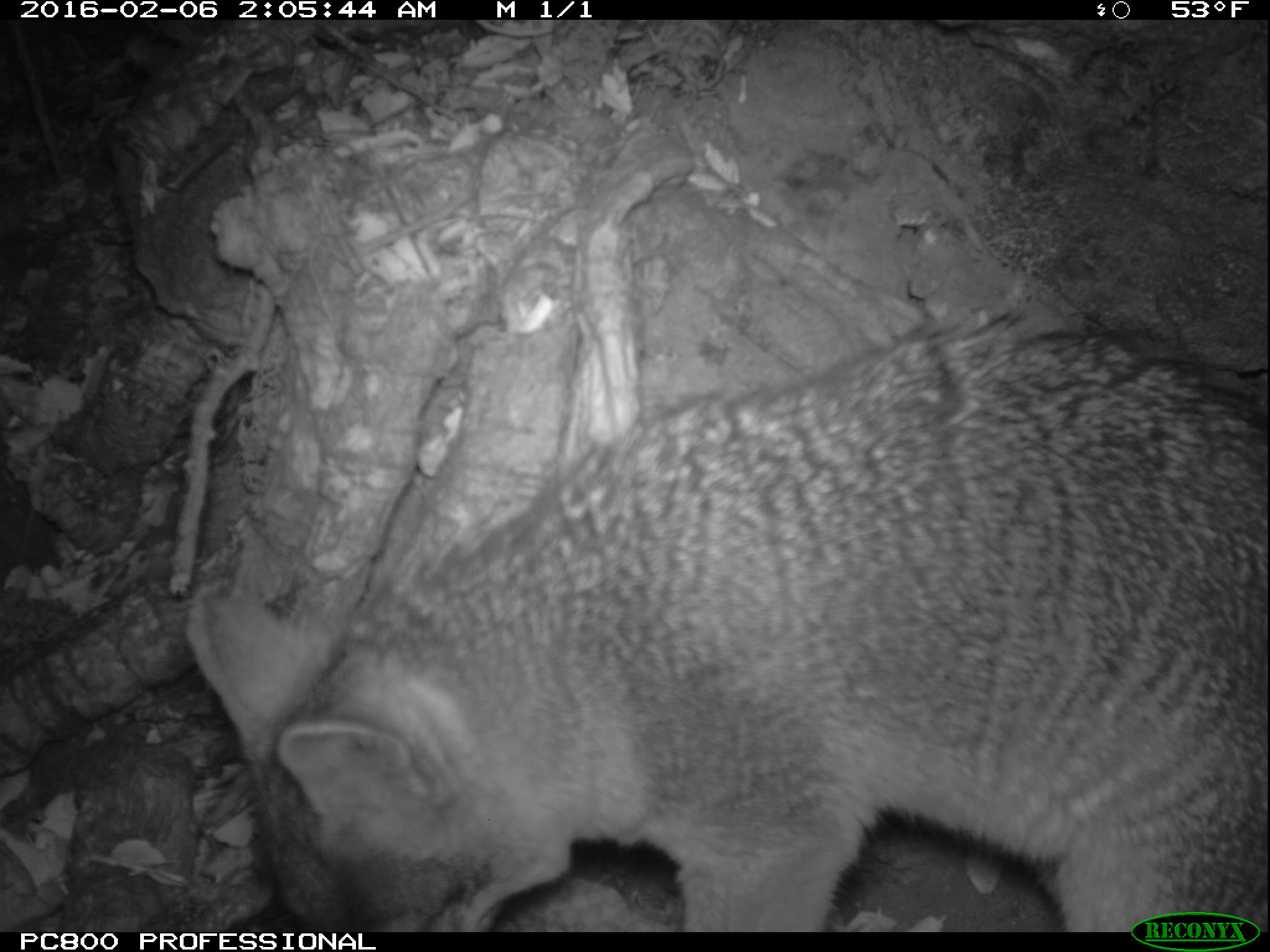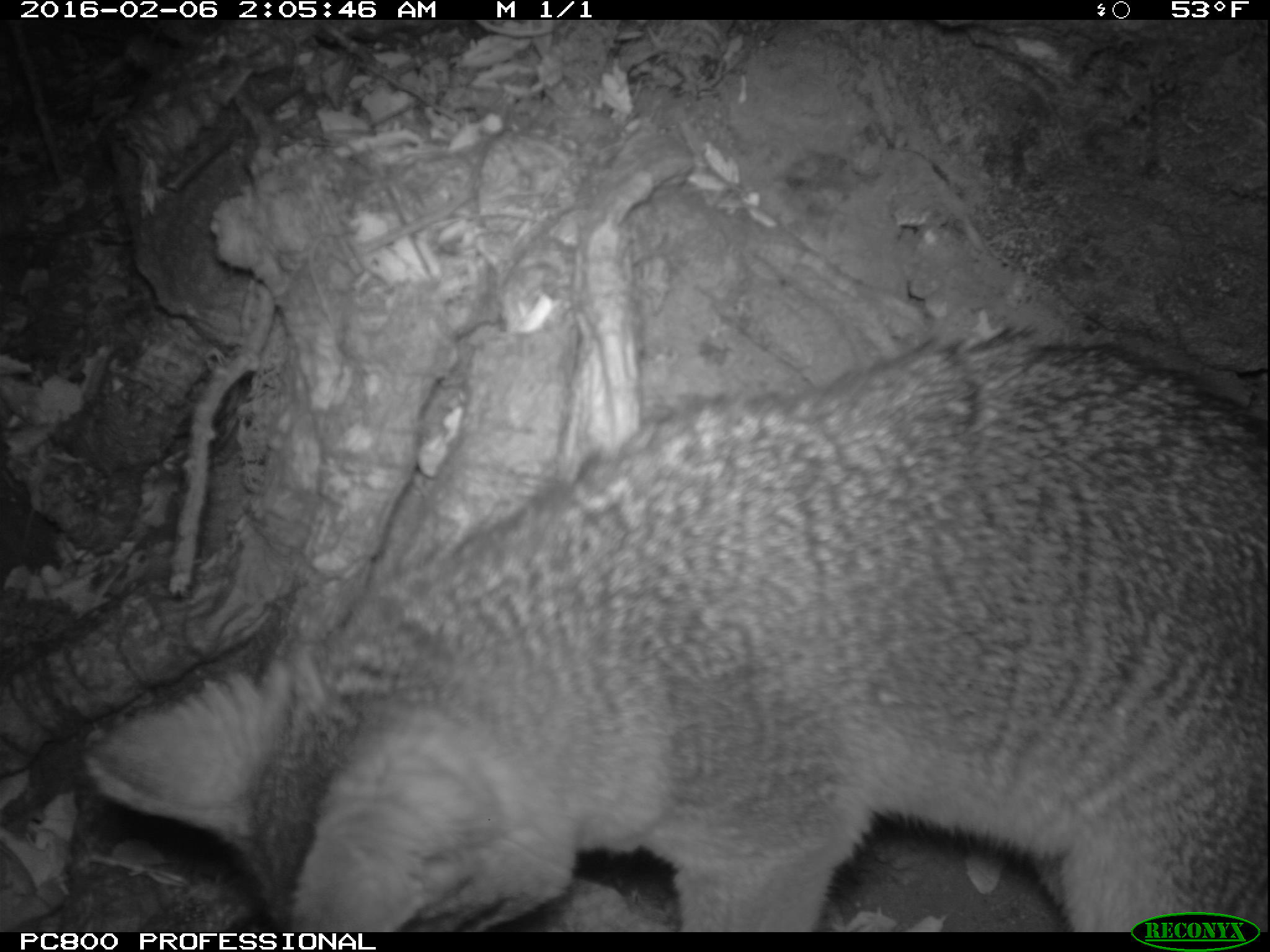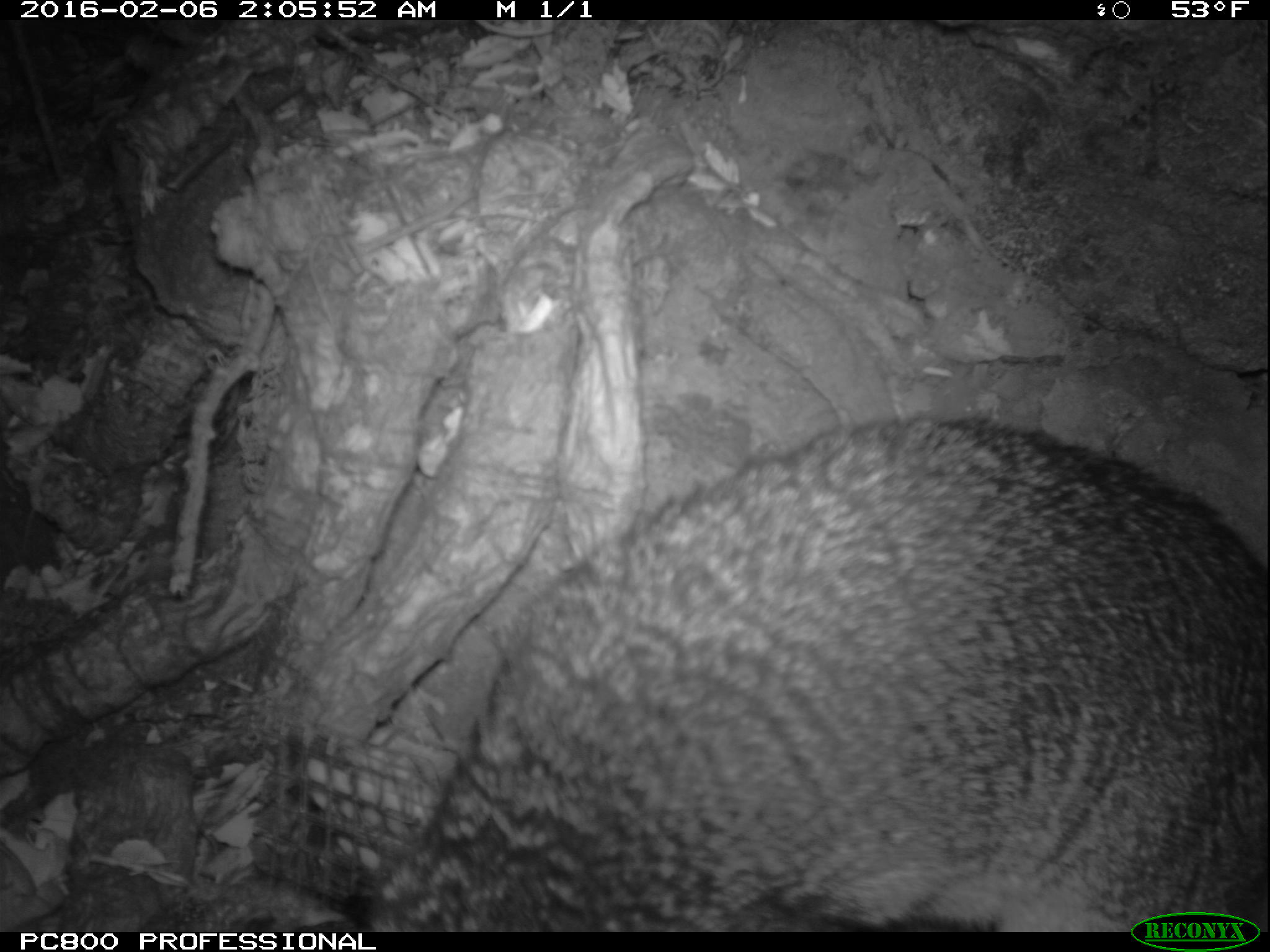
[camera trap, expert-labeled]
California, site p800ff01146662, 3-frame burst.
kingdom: Animalia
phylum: Chordata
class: Mammalia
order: Carnivora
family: Canidae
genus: Urocyon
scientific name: Urocyon littoralis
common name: island fox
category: fox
Fox (island fox) (Urocyon littoralis).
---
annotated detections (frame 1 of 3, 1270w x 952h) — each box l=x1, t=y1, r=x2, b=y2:
fox: l=184, t=301, r=1269, b=930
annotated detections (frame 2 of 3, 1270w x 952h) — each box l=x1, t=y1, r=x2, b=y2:
fox: l=81, t=330, r=1268, b=932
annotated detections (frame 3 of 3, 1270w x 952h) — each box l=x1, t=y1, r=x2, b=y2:
fox: l=371, t=418, r=1269, b=932